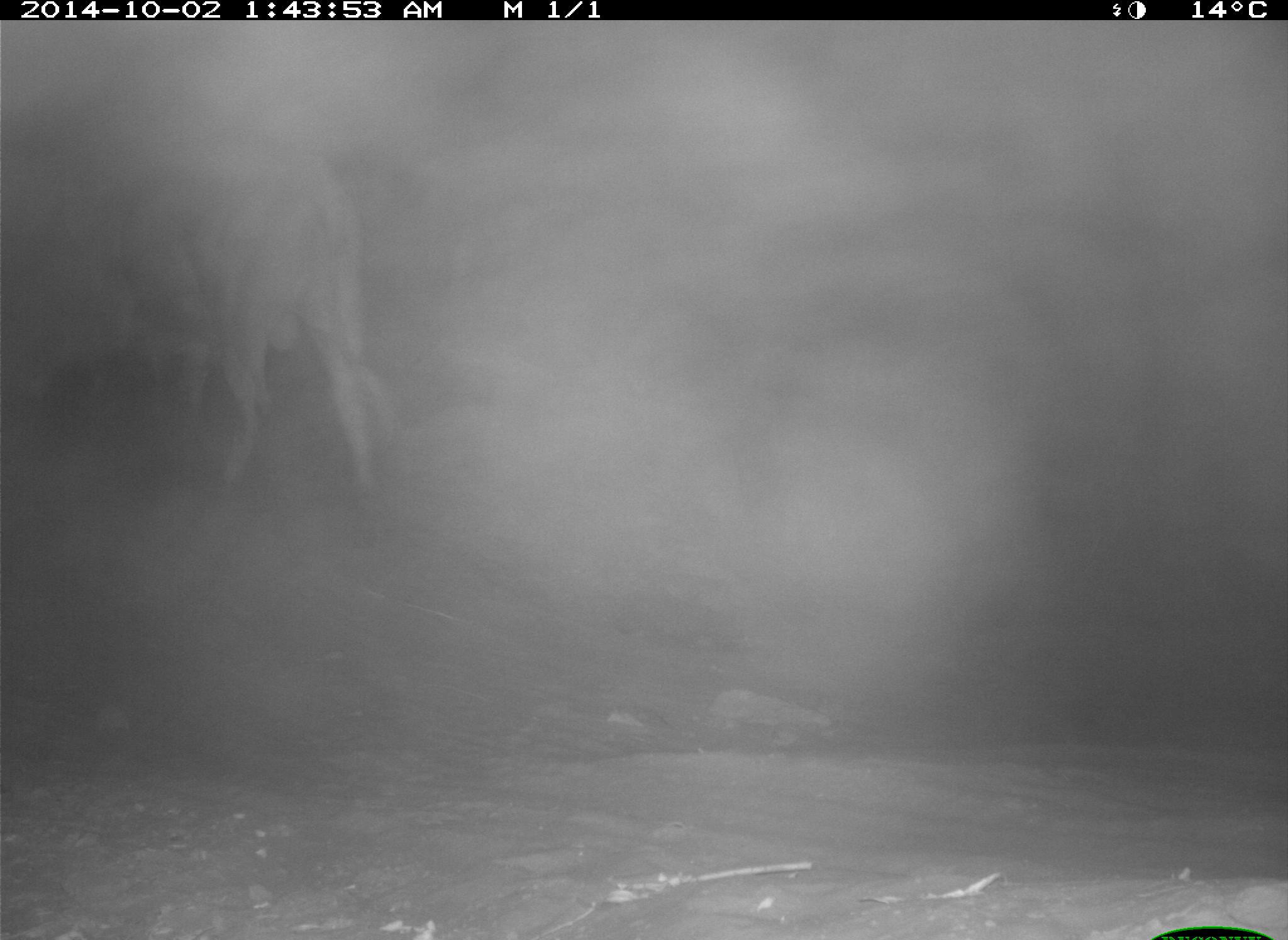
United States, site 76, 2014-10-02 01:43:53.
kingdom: Animalia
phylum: Chordata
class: Mammalia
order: Artiodactyla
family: Bovidae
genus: Bos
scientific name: Bos taurus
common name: cow